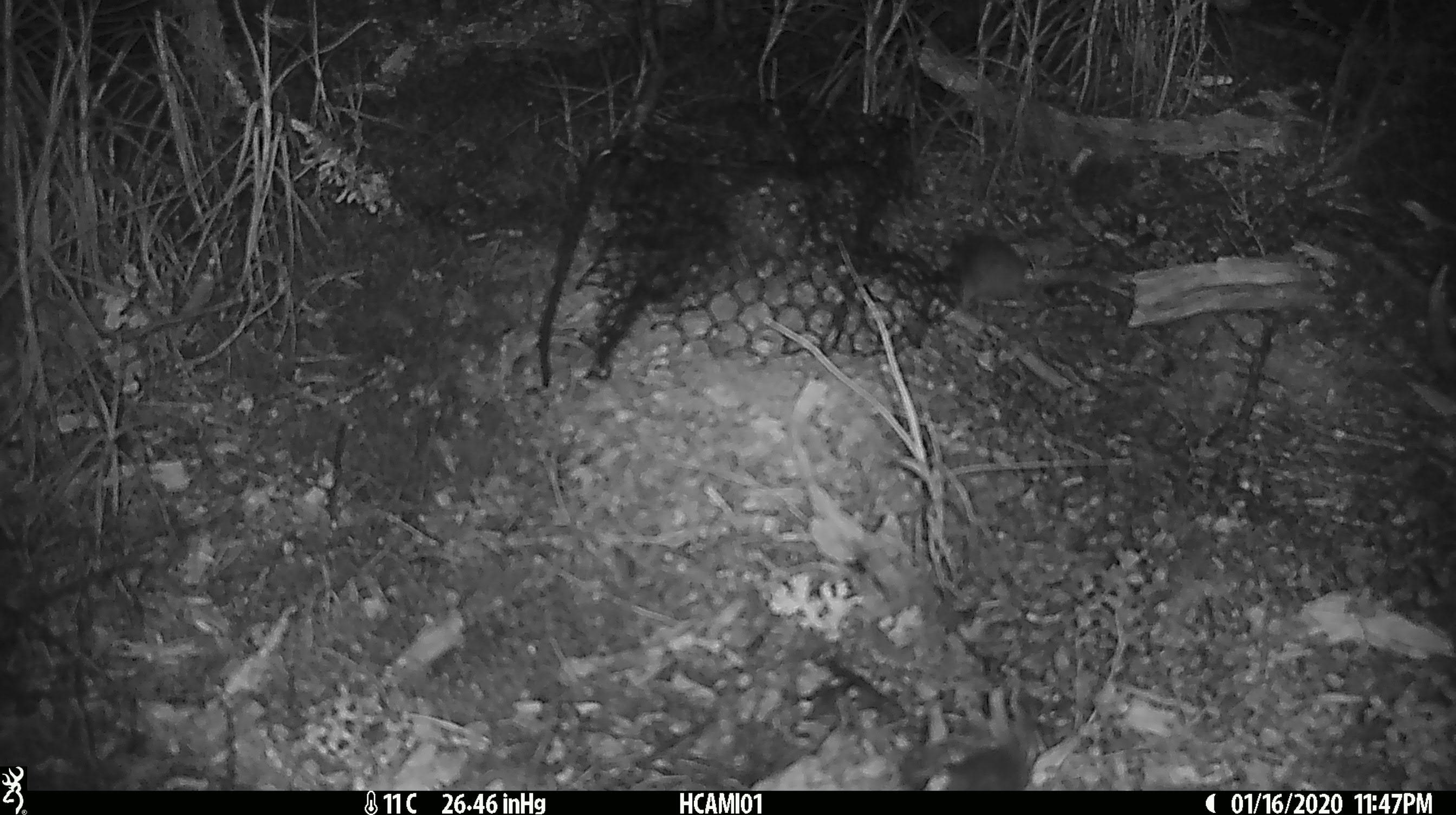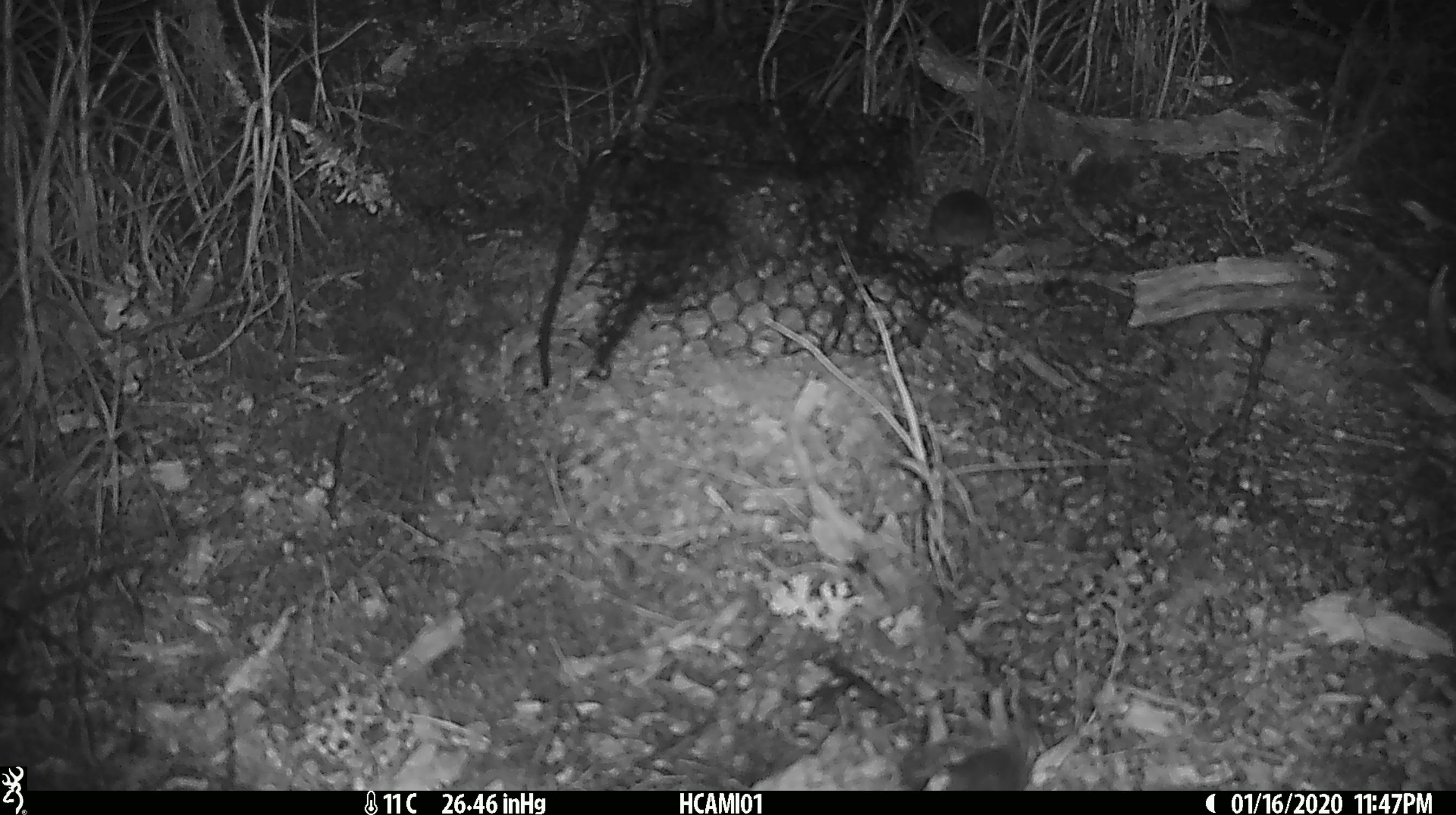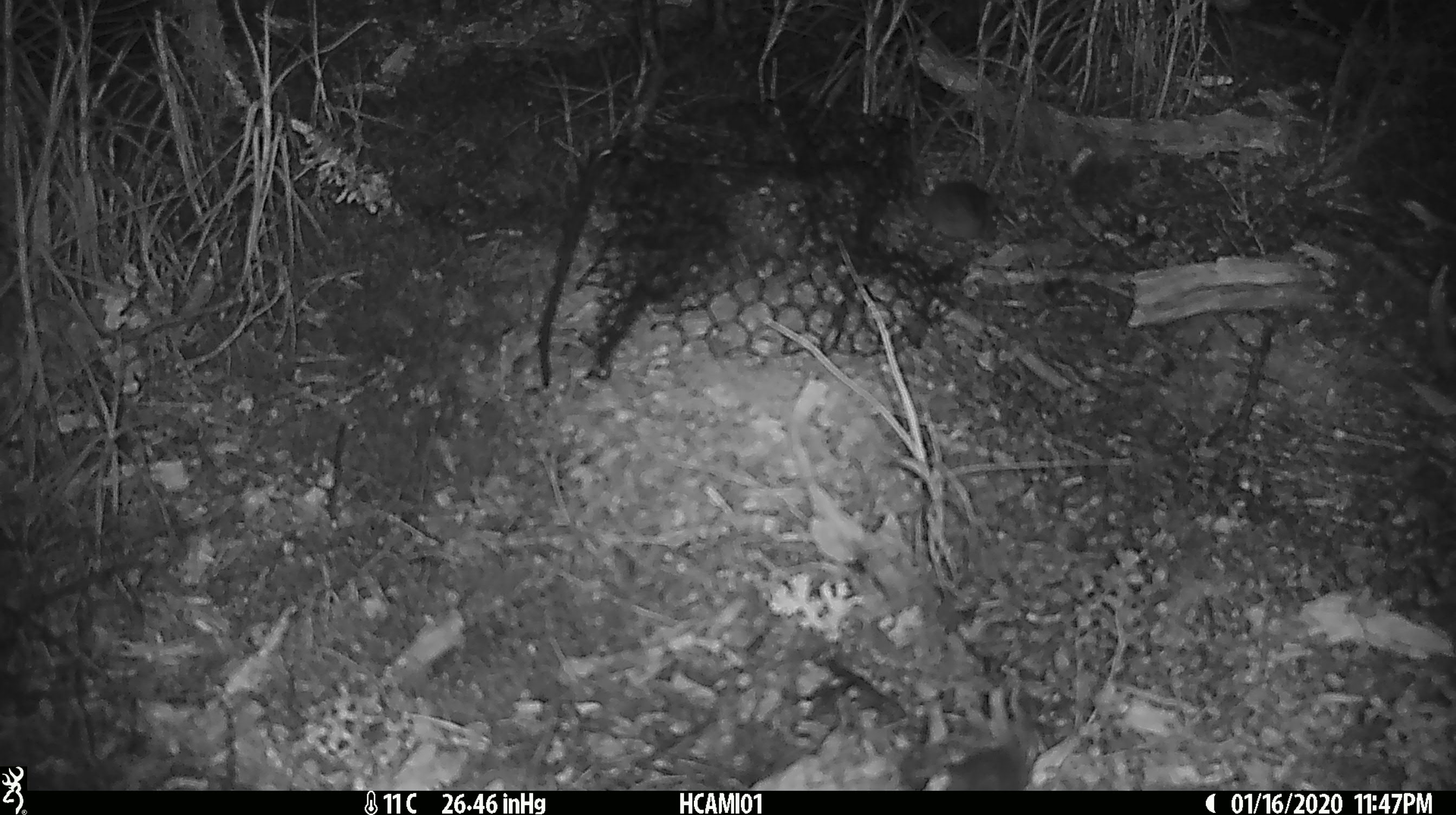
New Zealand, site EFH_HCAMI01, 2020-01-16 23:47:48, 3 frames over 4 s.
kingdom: Animalia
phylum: Chordata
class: Mammalia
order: Rodentia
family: Muridae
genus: Mus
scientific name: Mus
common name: mouse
Mouse (Mus).